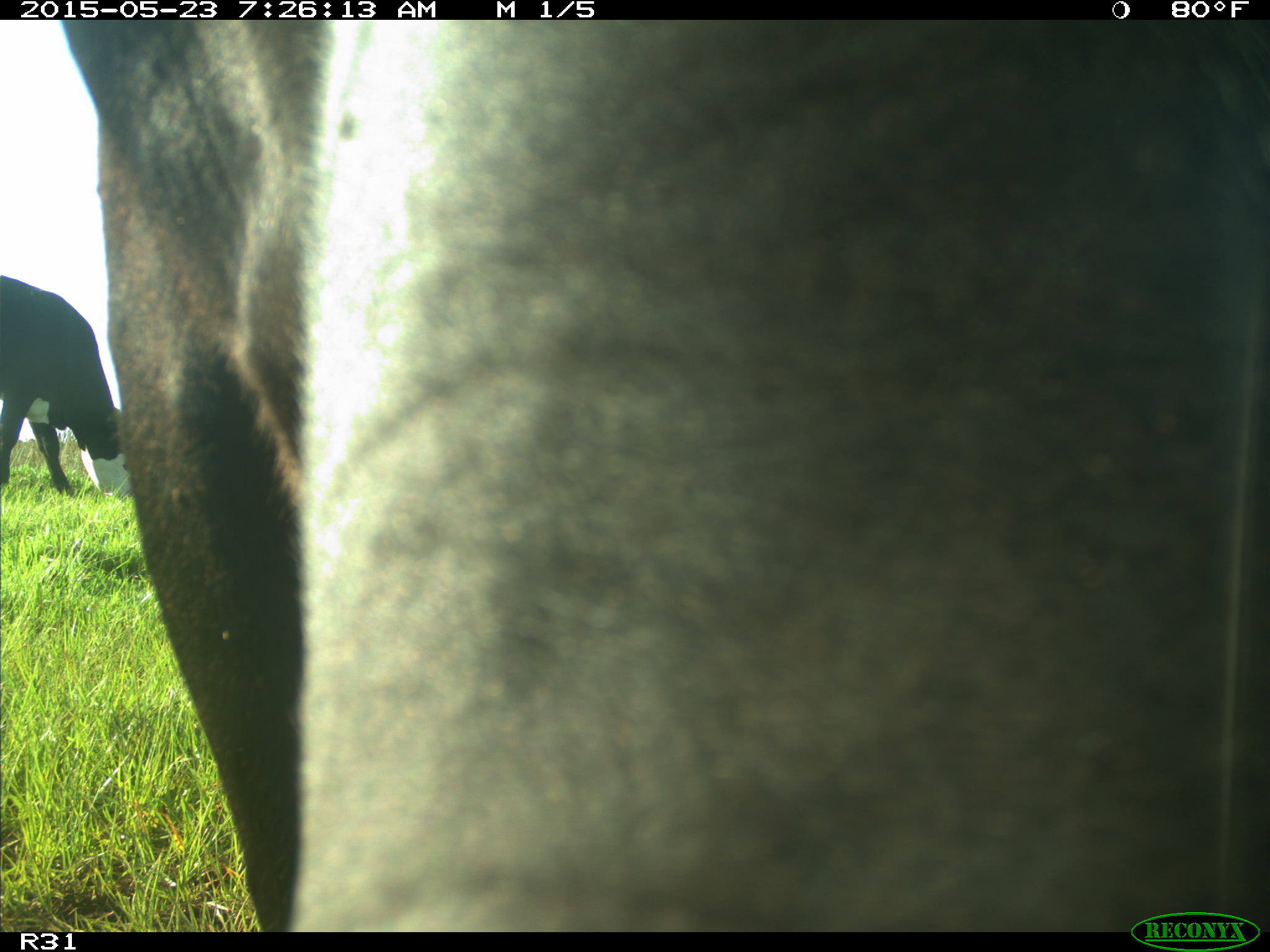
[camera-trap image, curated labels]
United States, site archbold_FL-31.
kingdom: Animalia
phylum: Chordata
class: Mammalia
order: Artiodactyla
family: Bovidae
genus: Bos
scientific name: Bos taurus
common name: domestic cow